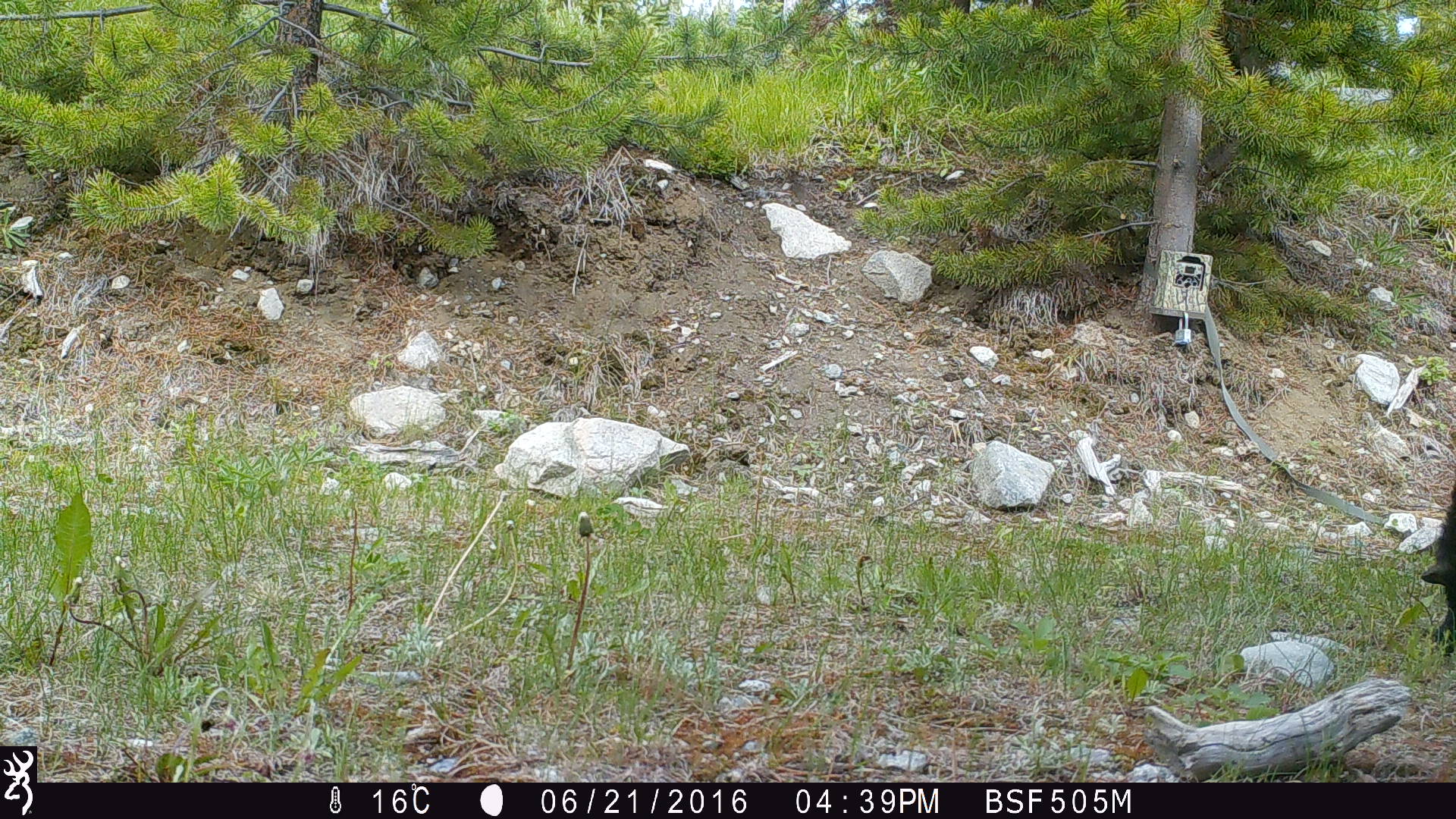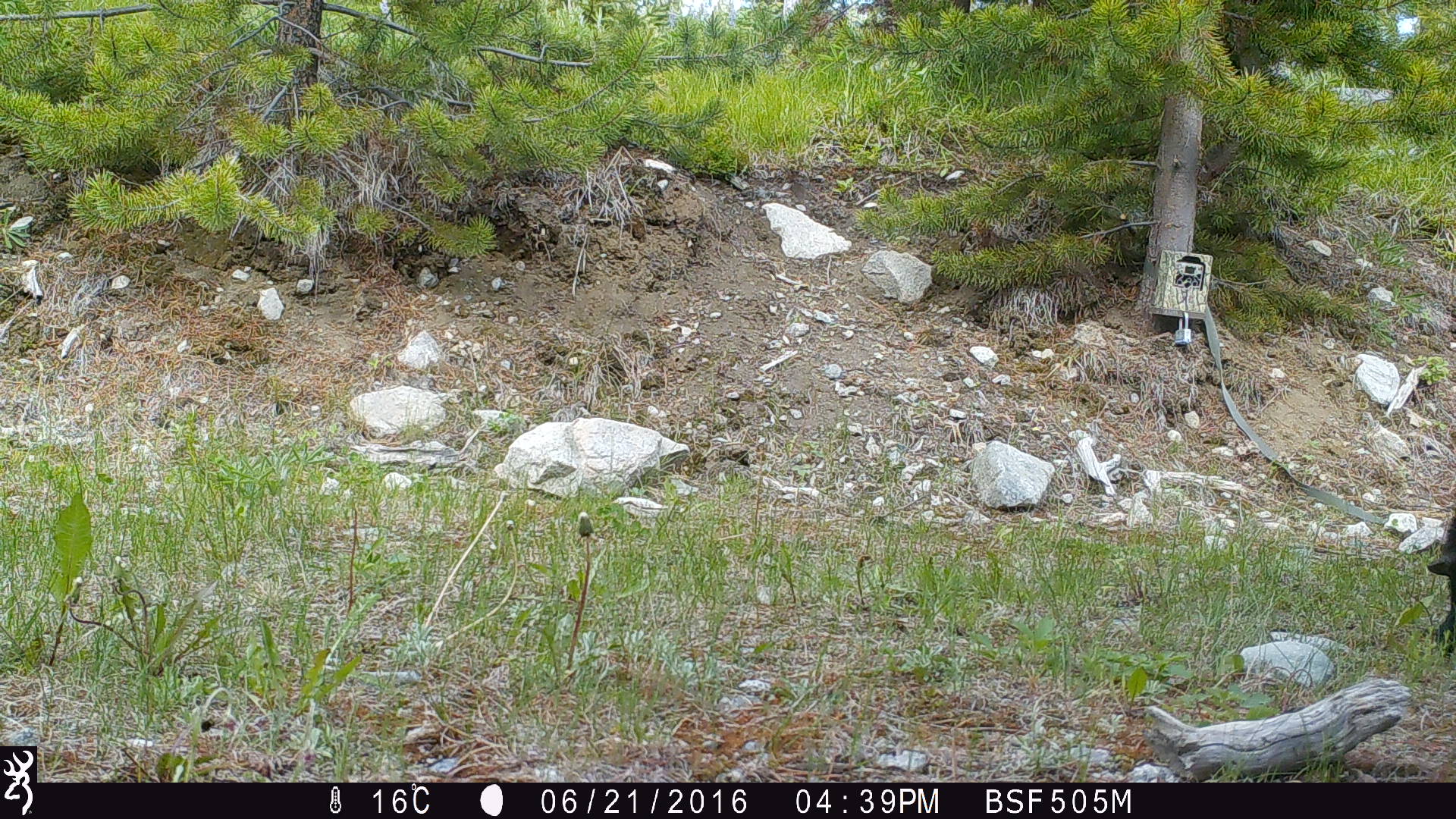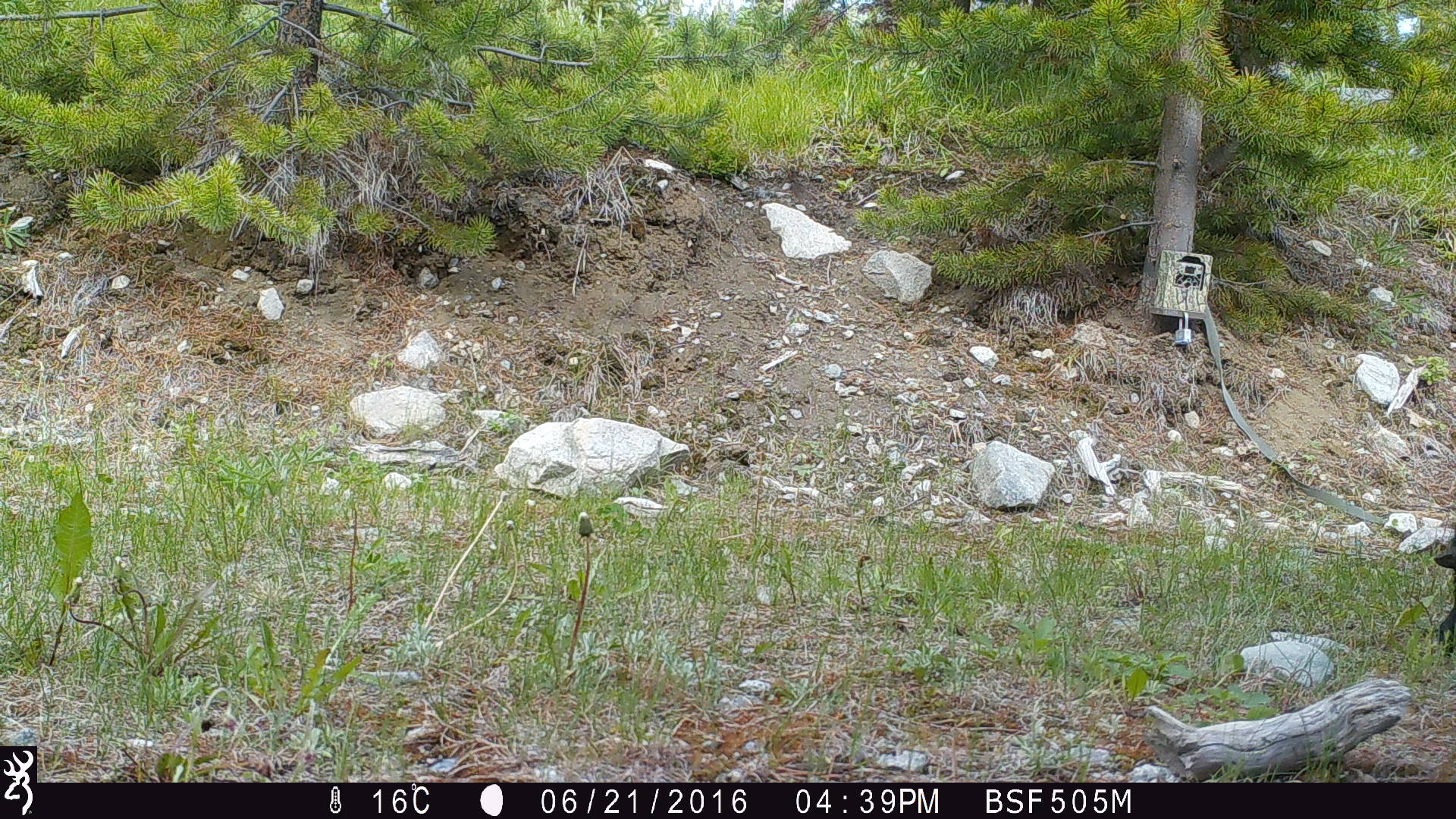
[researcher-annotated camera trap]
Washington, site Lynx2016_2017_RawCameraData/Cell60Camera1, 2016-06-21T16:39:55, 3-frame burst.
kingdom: Animalia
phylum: Chordata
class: Mammalia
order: Artiodactyla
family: Bovidae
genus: Bos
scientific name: Bos taurus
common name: domestic cattle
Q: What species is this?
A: Domestic cattle (Bos taurus).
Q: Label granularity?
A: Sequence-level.